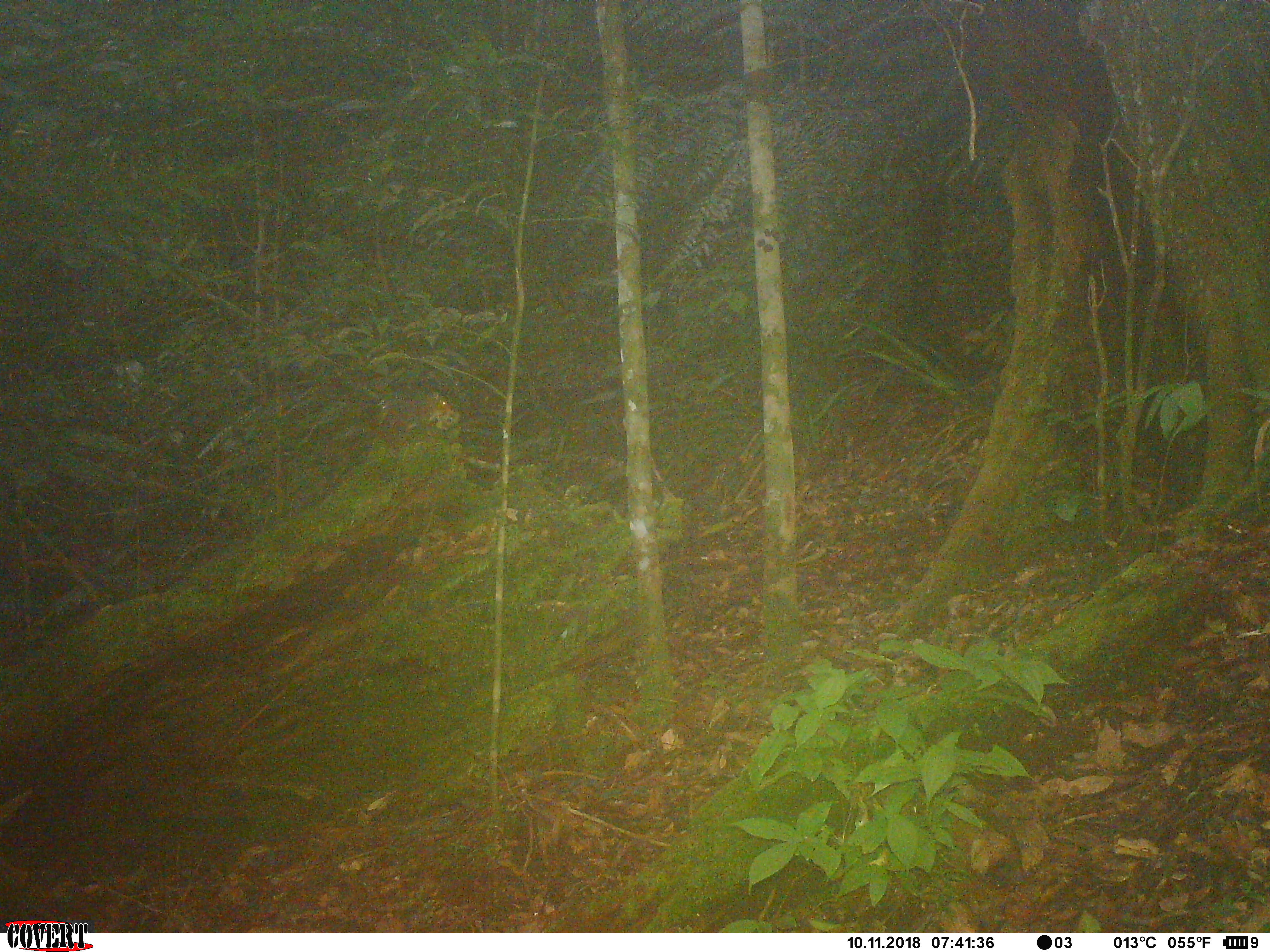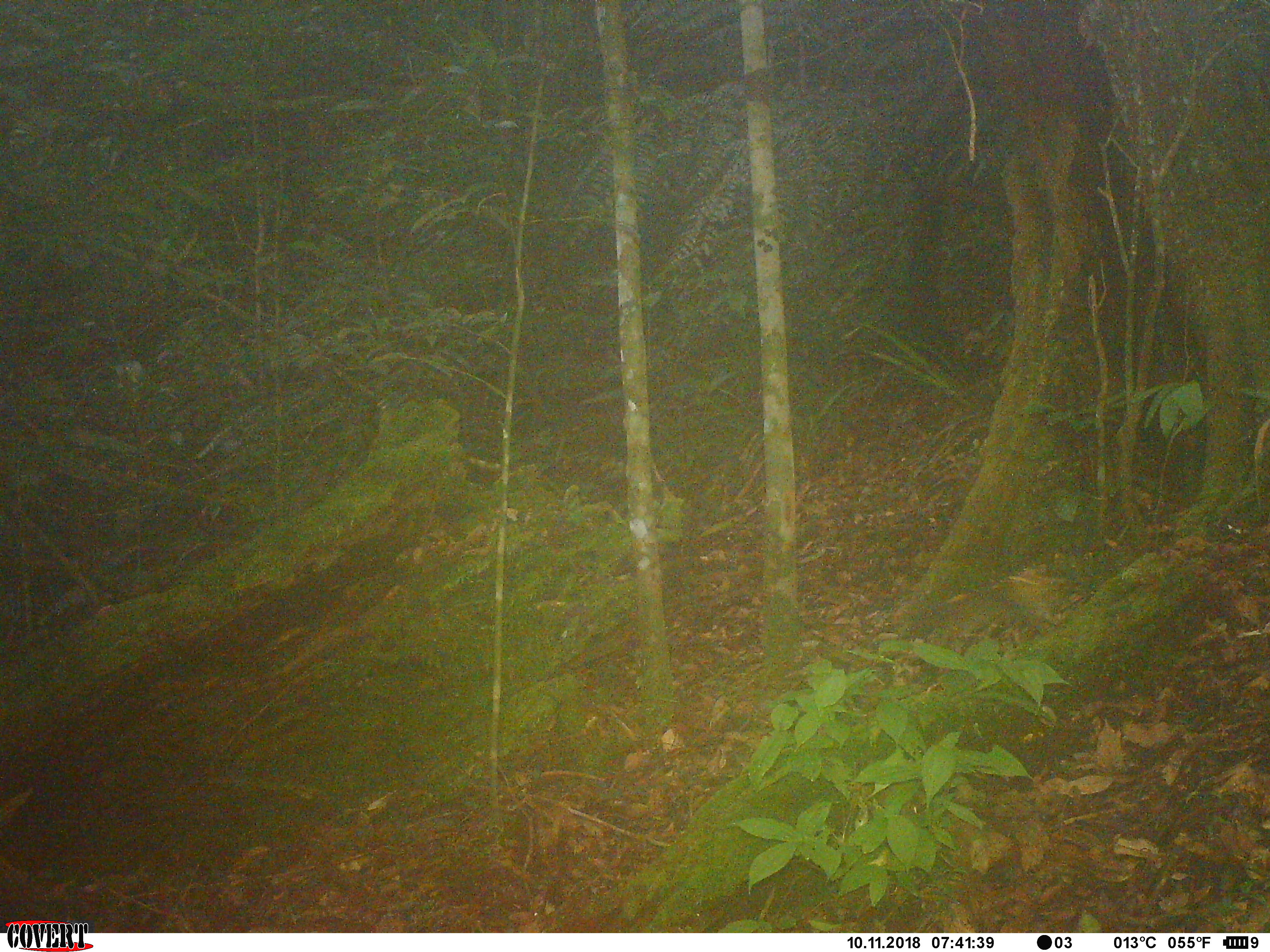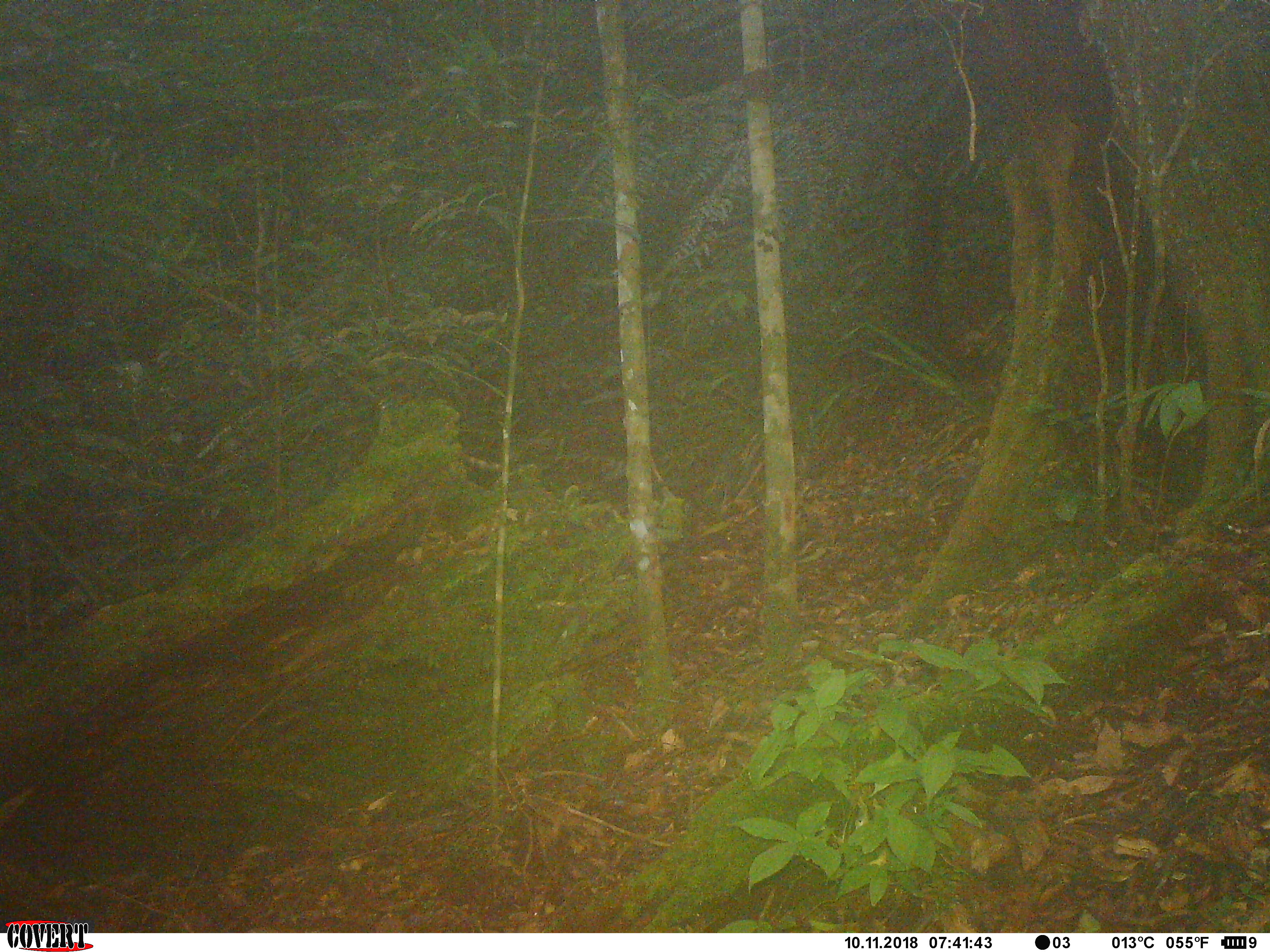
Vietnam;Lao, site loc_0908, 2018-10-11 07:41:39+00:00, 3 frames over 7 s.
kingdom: Animalia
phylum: Chordata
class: Mammalia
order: Rodentia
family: Sciuridae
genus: Dremomys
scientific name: Dremomys rufigenis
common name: red-cheeked squirrel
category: red cheeked squirrel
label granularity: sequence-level